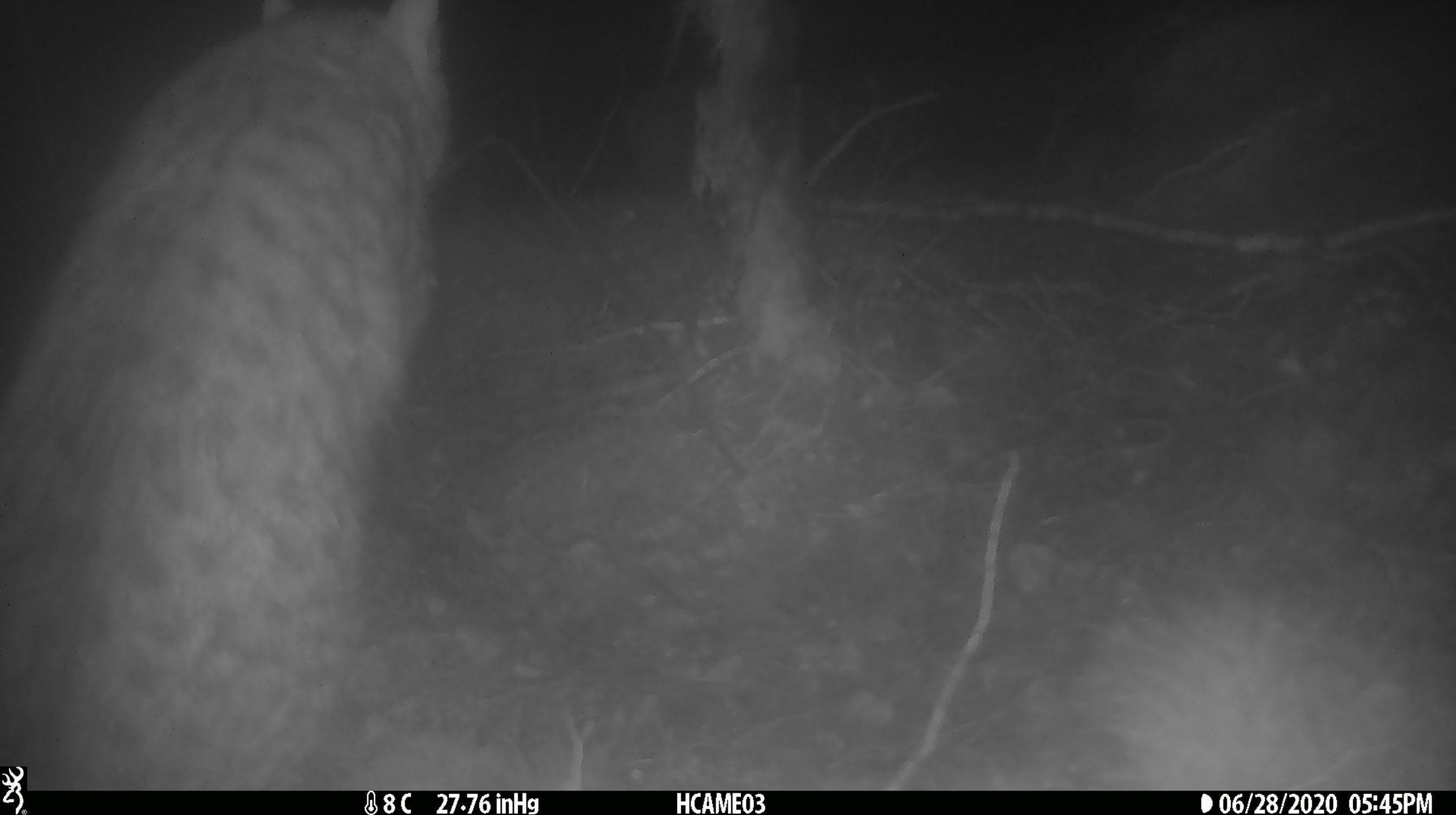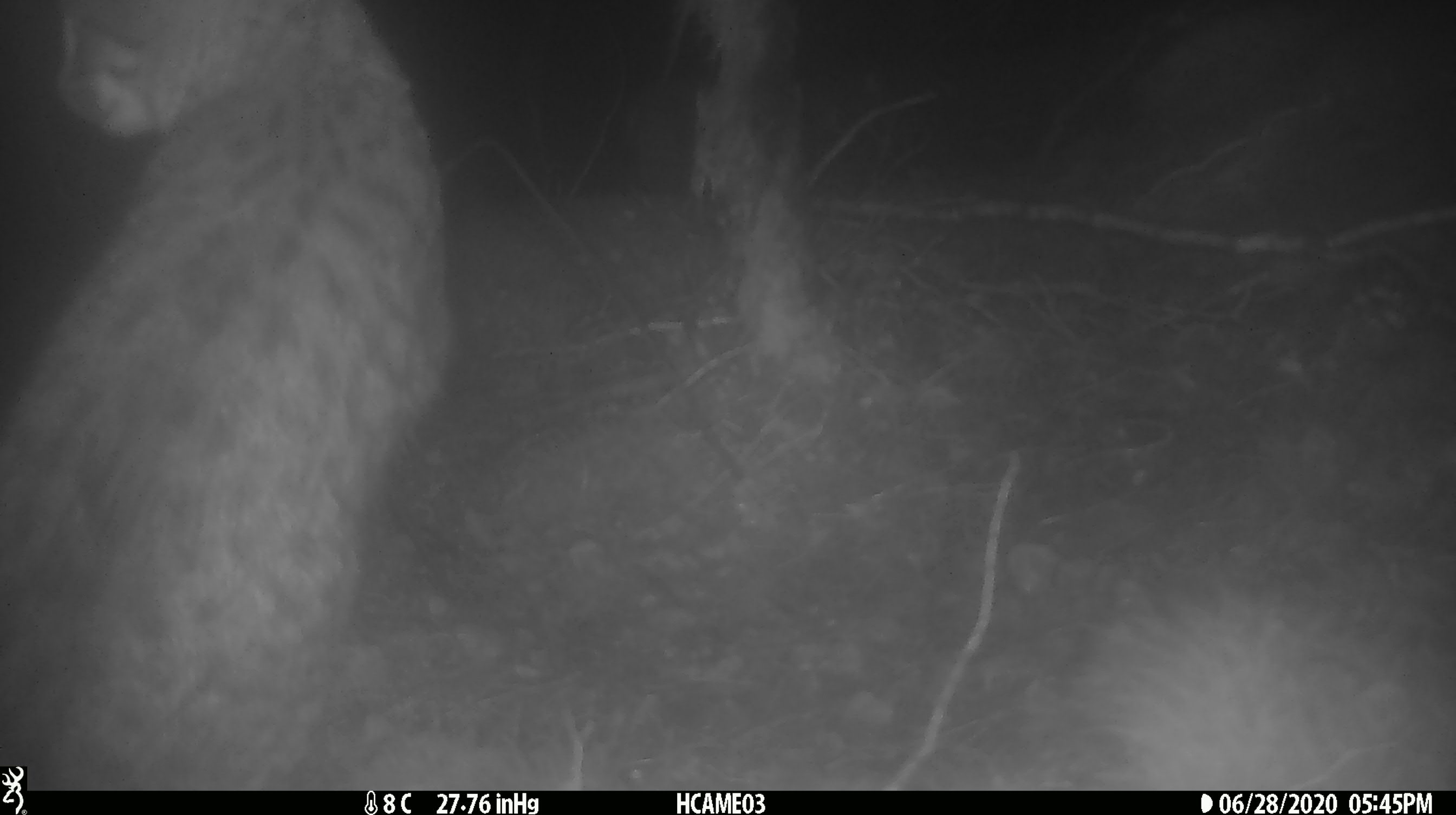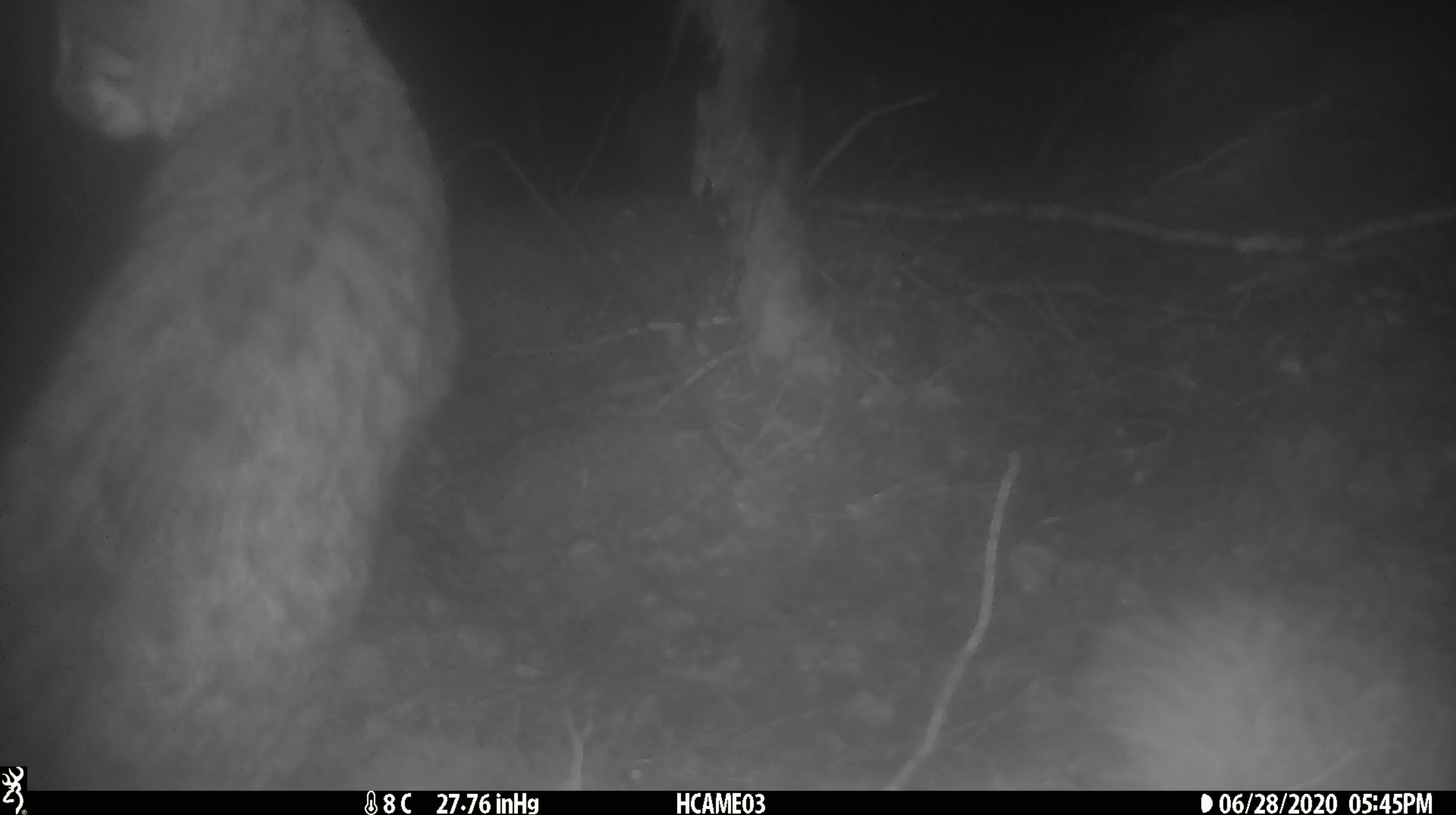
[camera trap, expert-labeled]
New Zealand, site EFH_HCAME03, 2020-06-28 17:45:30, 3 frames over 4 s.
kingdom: Animalia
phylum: Chordata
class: Mammalia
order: Carnivora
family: Felidae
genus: Felis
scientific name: Felis catus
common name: domestic cat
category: cat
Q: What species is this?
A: Cat (domestic cat) (Felis catus).